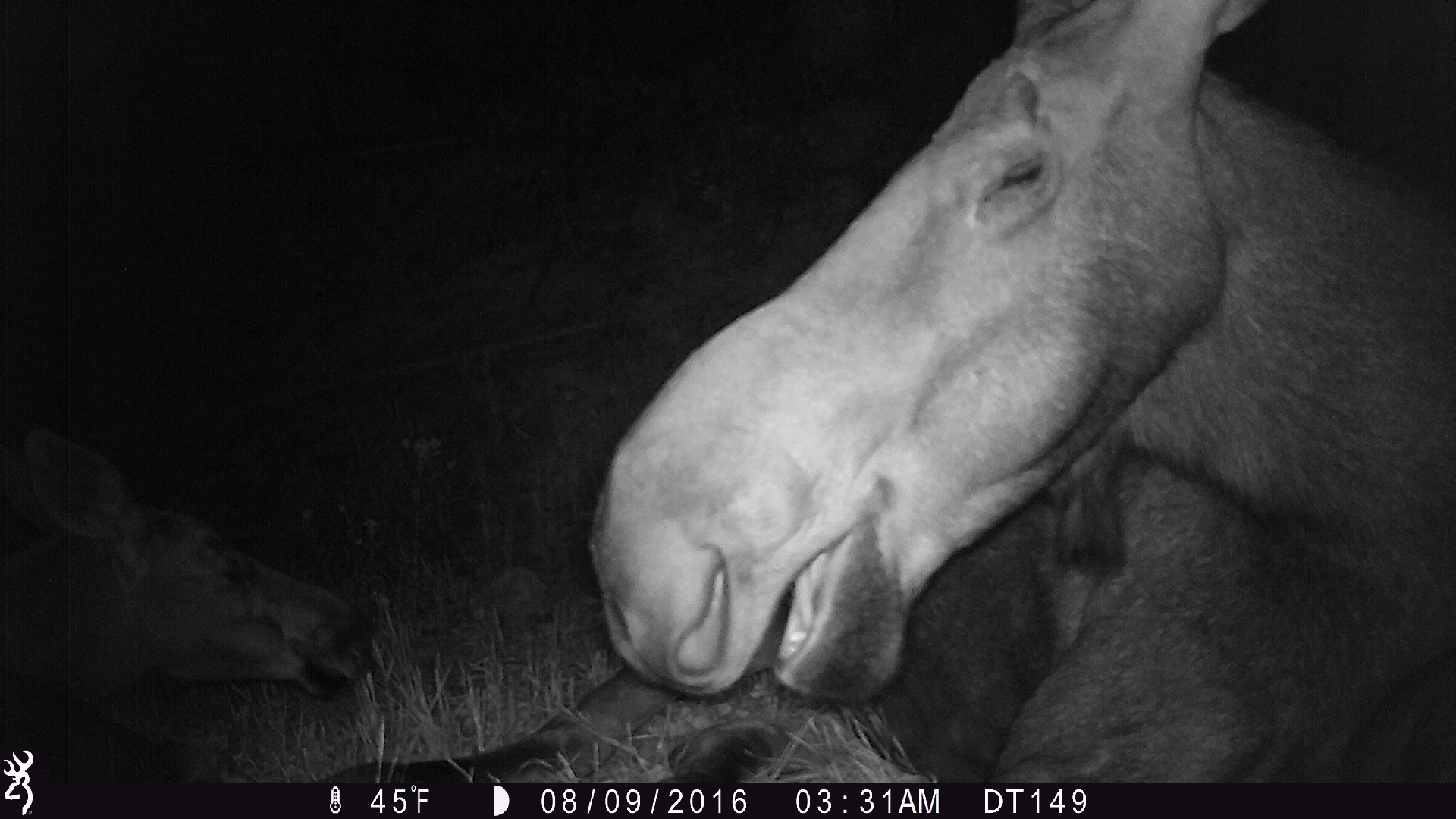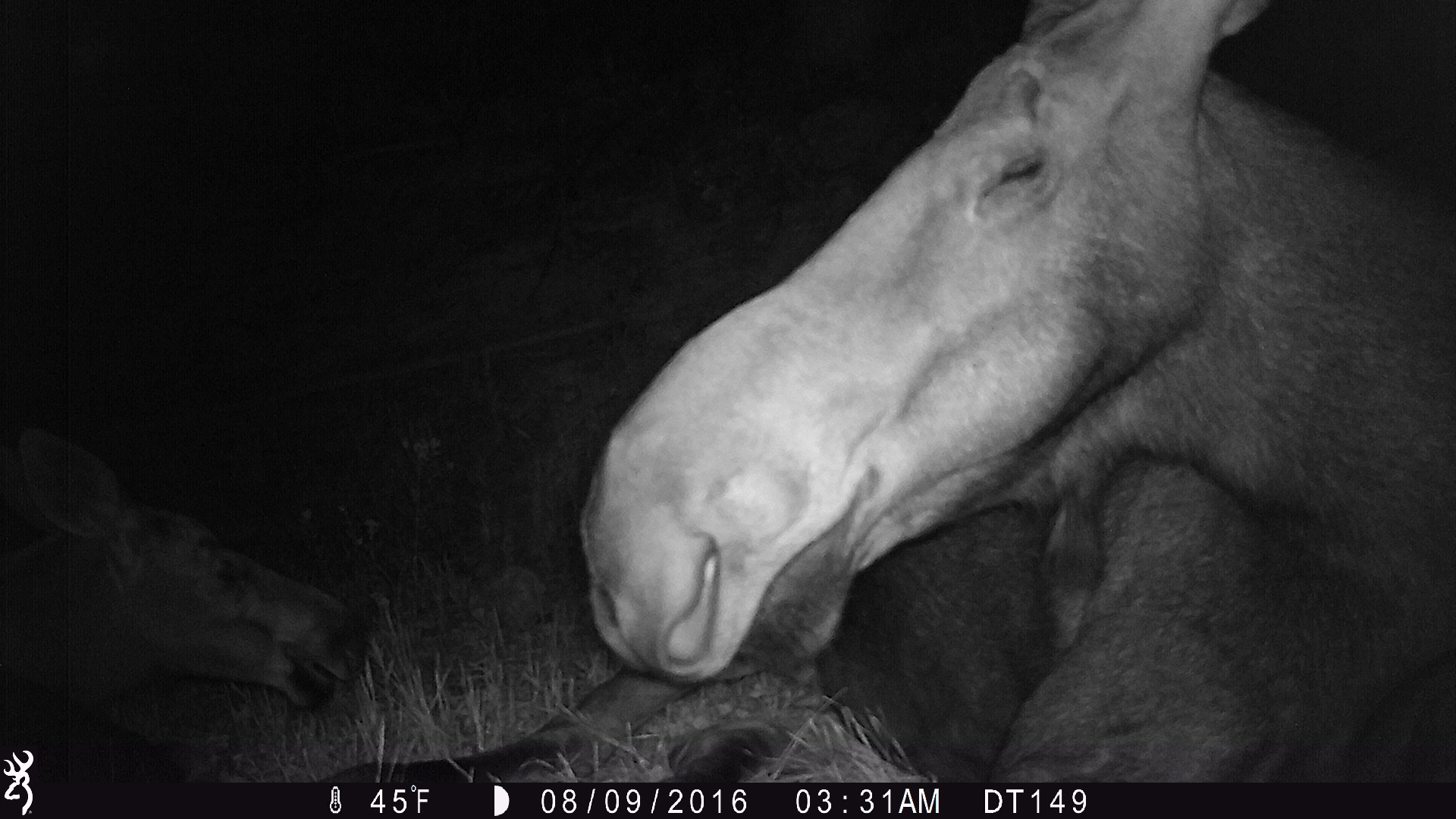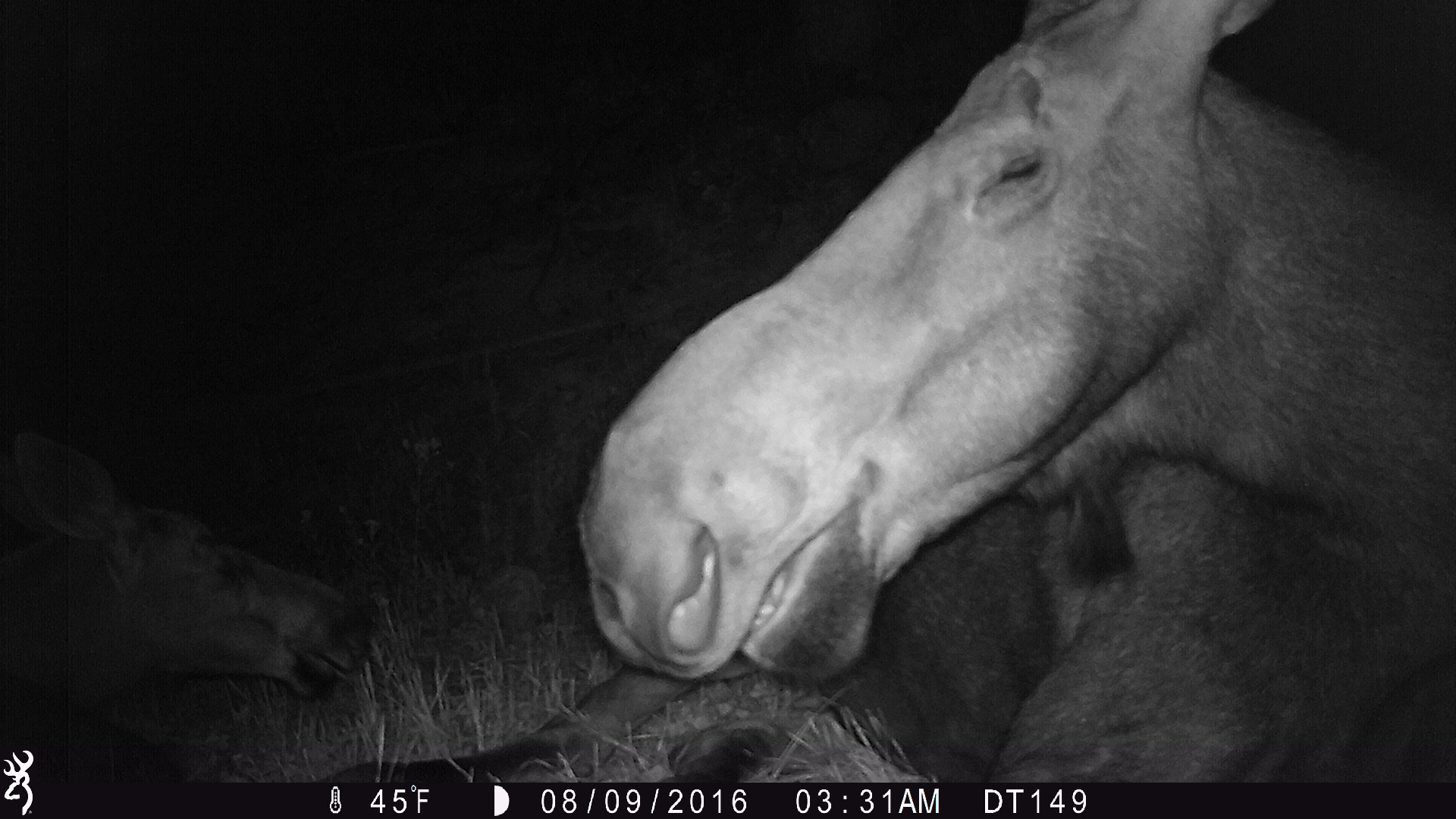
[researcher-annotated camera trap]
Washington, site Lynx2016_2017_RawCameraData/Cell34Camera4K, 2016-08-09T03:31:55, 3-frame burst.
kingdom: Animalia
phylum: Chordata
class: Mammalia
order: Artiodactyla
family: Cervidae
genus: Alces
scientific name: Alces alces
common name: moose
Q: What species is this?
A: Alces alces (moose).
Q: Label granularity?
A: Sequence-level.